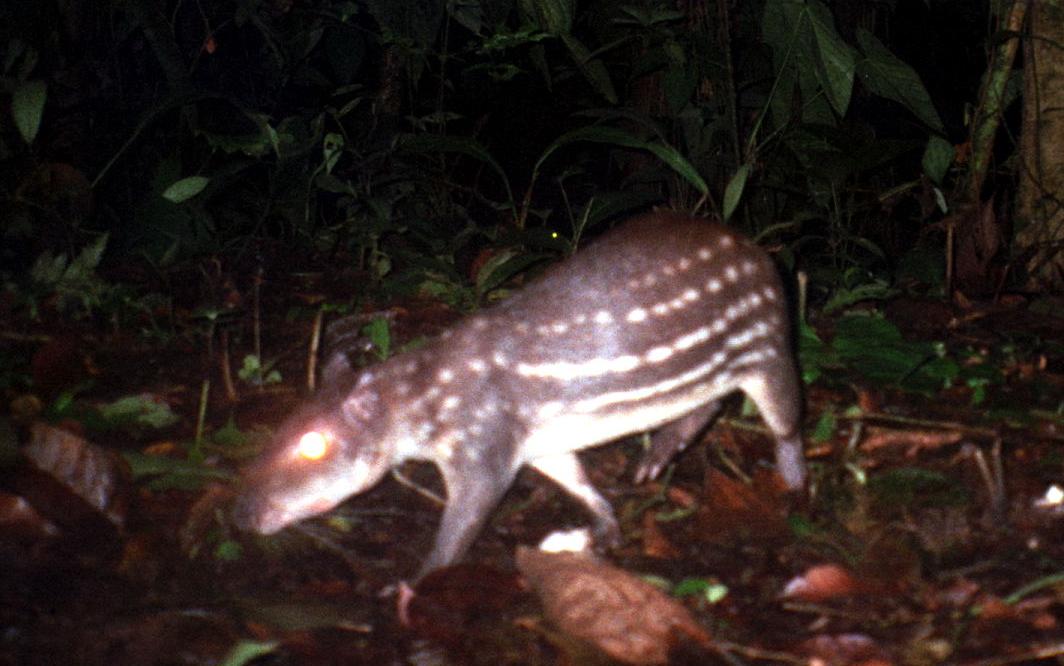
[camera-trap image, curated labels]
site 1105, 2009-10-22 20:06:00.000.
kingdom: Animalia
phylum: Chordata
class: Mammalia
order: Rodentia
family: Cuniculidae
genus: Cuniculus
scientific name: Cuniculus paca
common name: spotted paca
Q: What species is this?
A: Cuniculus paca (spotted paca).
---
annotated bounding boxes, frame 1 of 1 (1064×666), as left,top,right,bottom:
cuniculus paca: 222,209,807,591